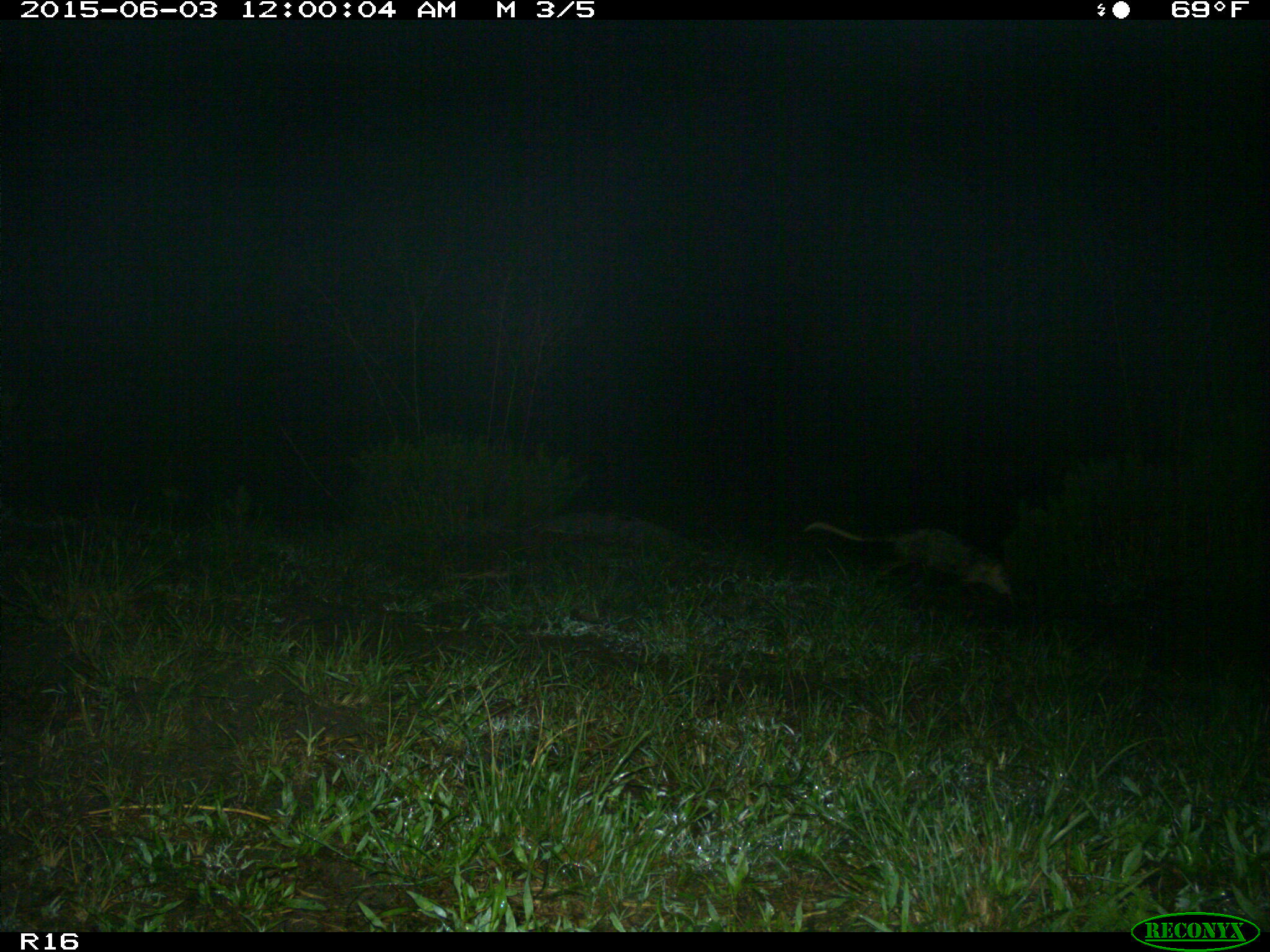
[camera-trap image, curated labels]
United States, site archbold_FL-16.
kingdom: Animalia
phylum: Chordata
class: Mammalia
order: Cingulata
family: Dasypodidae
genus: Dasypus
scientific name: Dasypus novemcinctus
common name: nine-banded armadillo